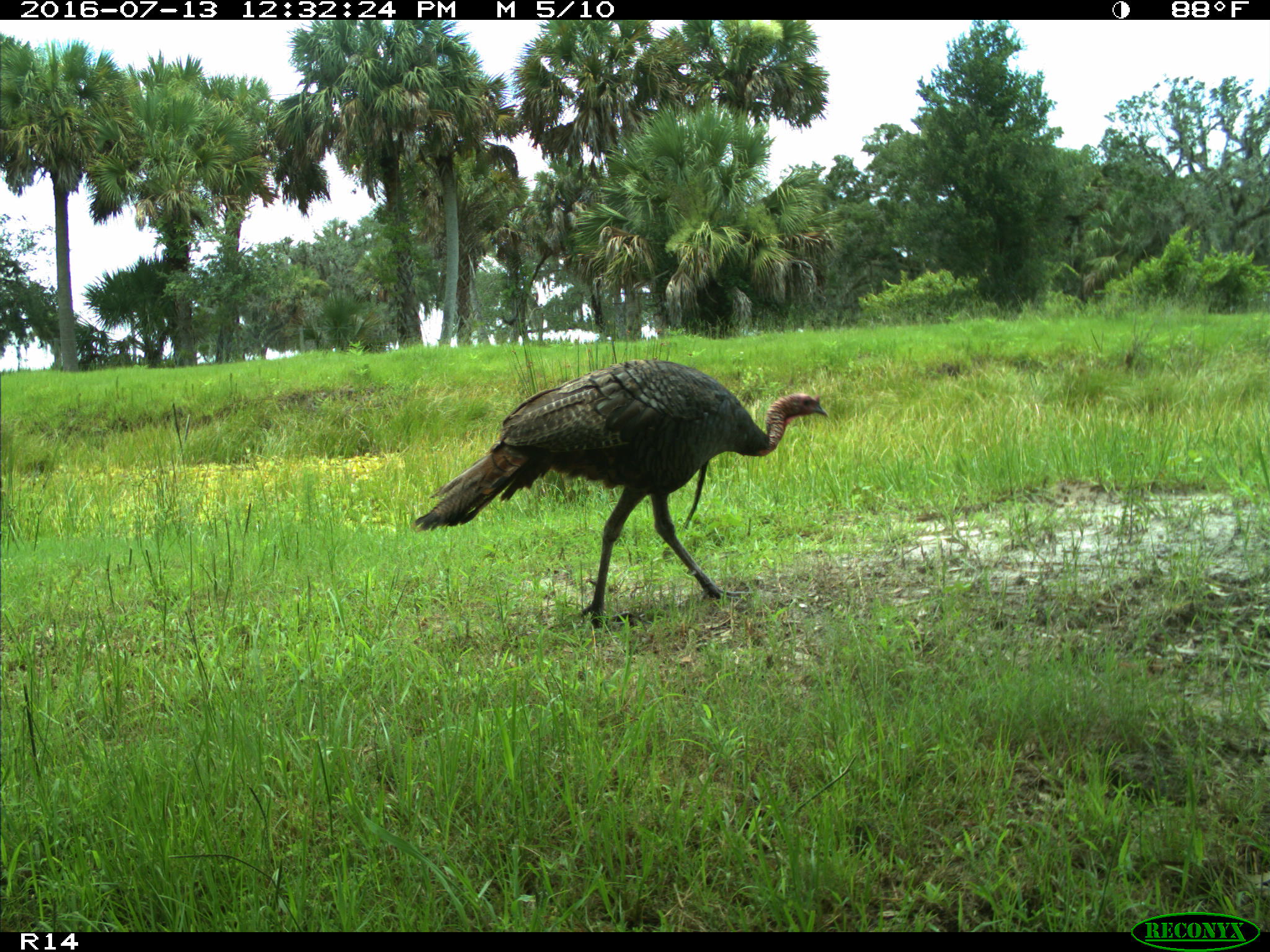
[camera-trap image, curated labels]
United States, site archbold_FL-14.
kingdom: Animalia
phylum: Chordata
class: Aves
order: Galliformes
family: Phasianidae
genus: Meleagris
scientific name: Meleagris gallopavo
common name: wild turkey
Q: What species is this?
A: Meleagris gallopavo (wild turkey).